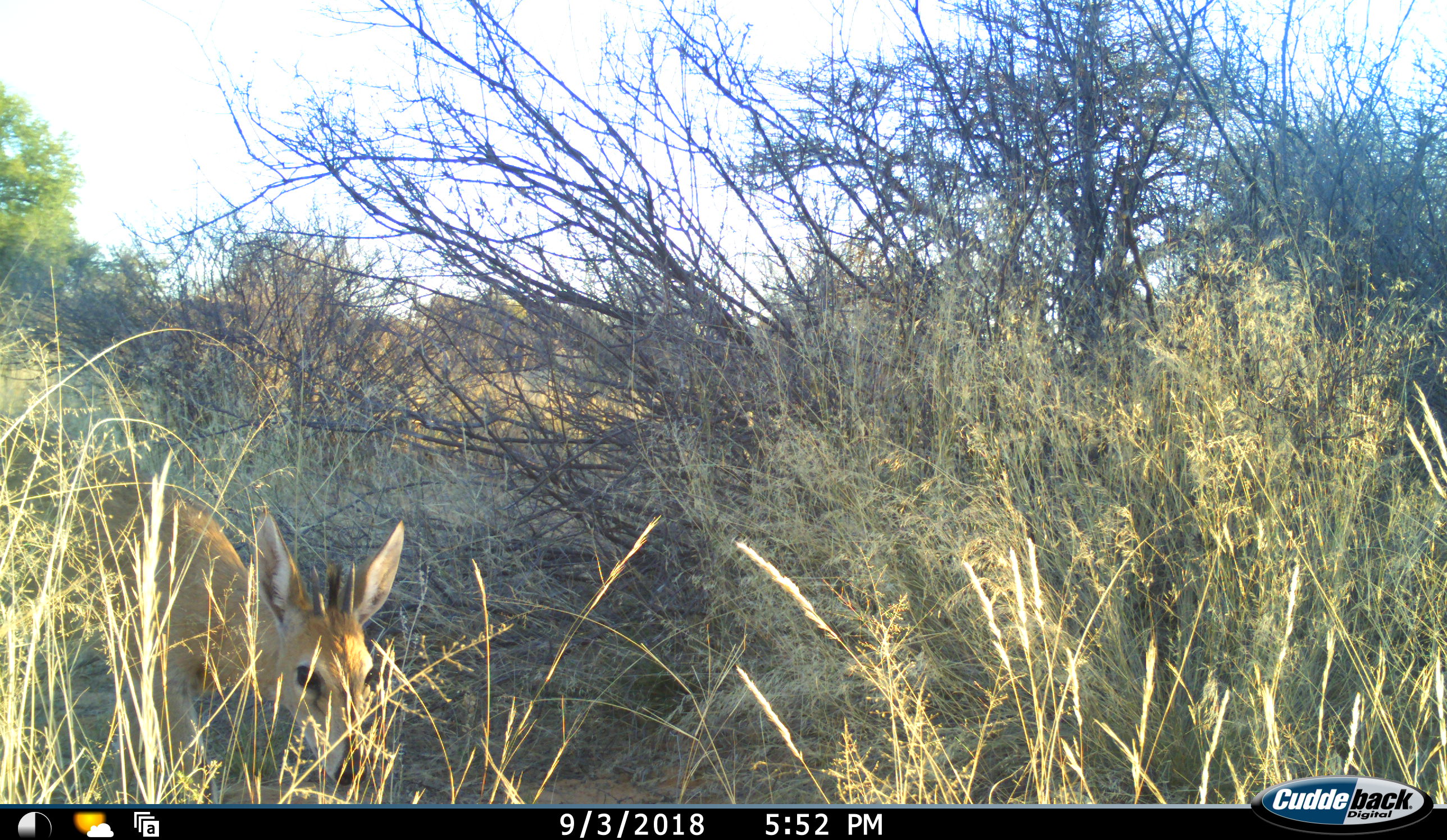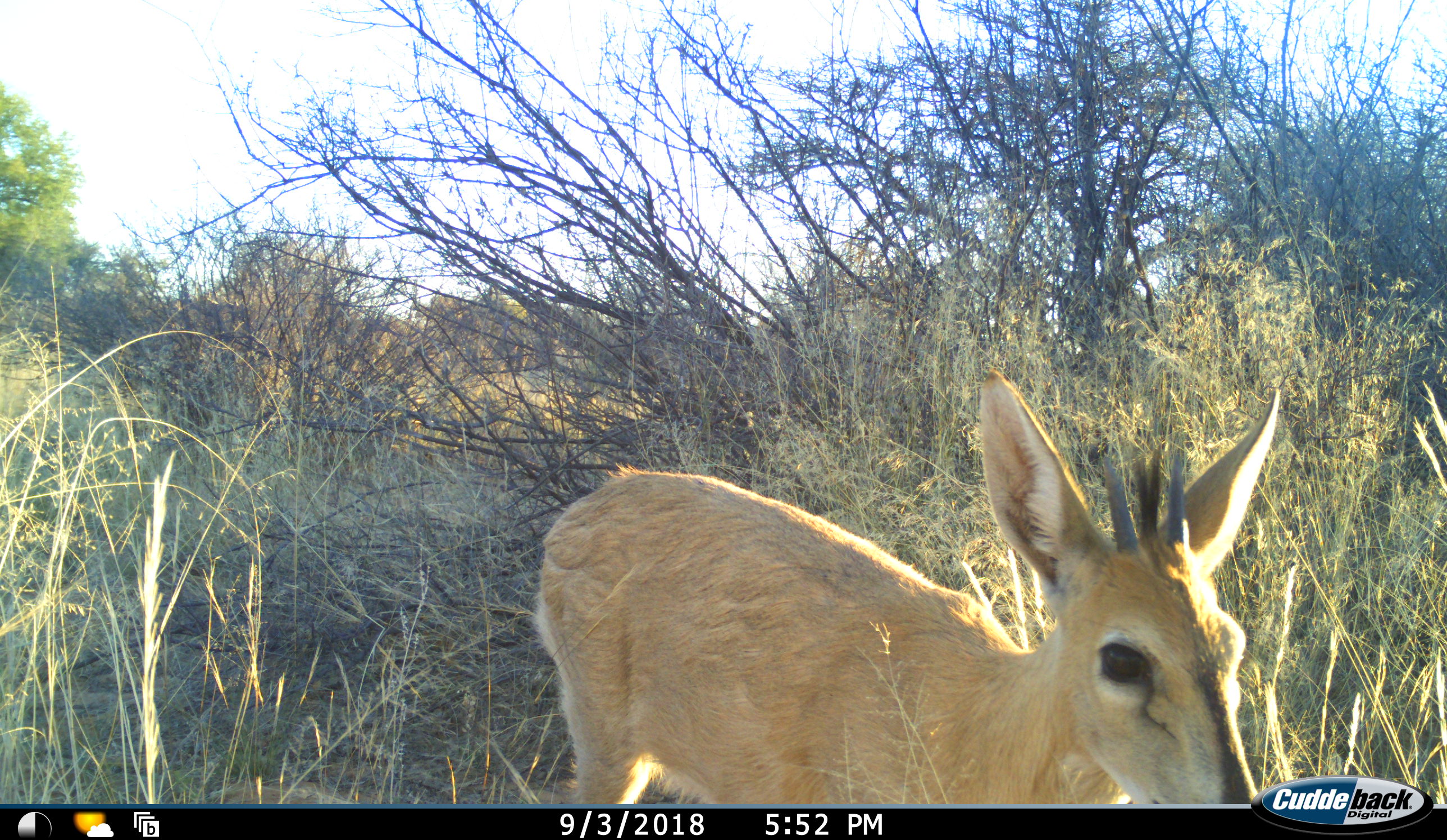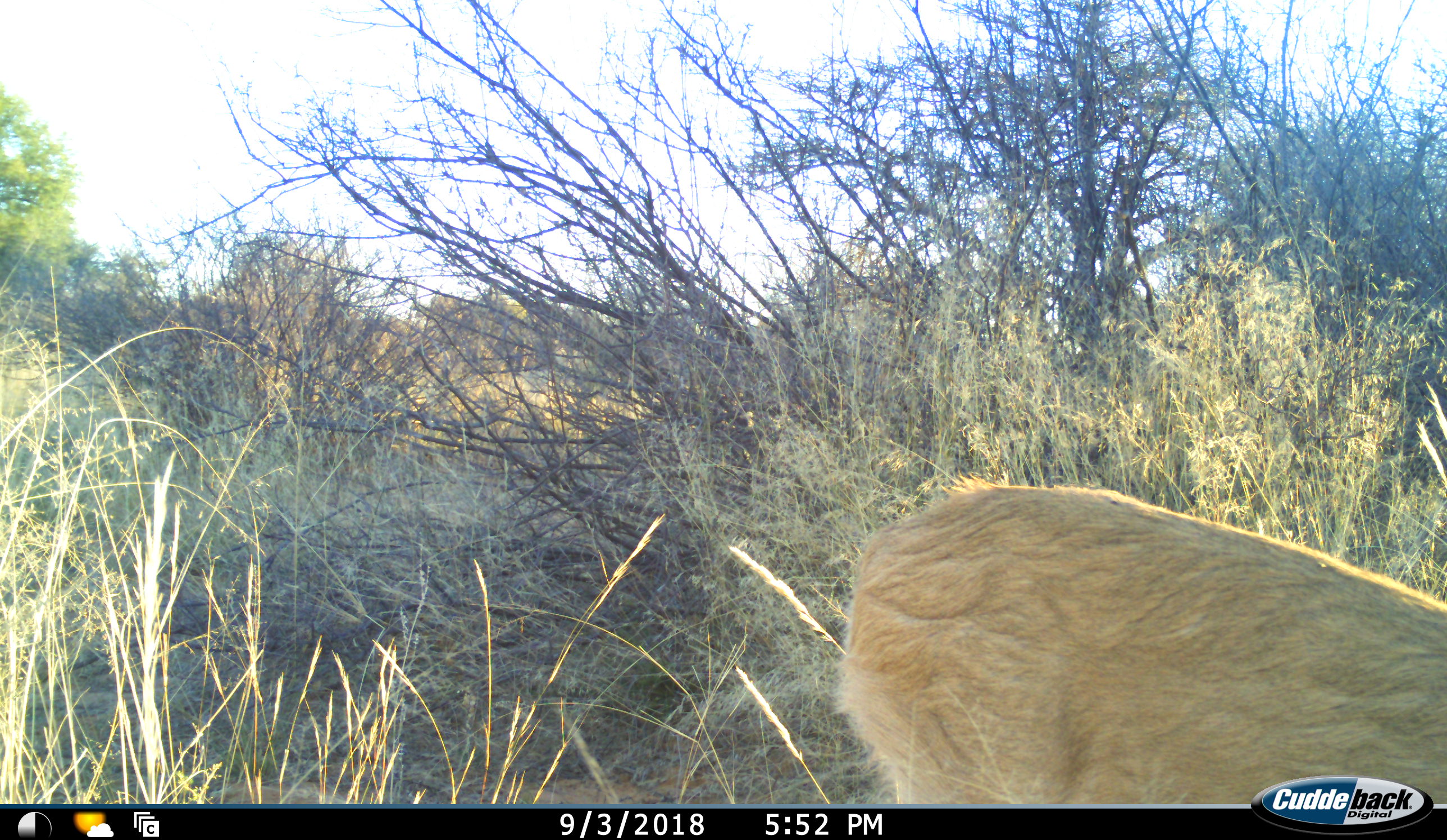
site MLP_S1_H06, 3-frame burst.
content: unidentified animal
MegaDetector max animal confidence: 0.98